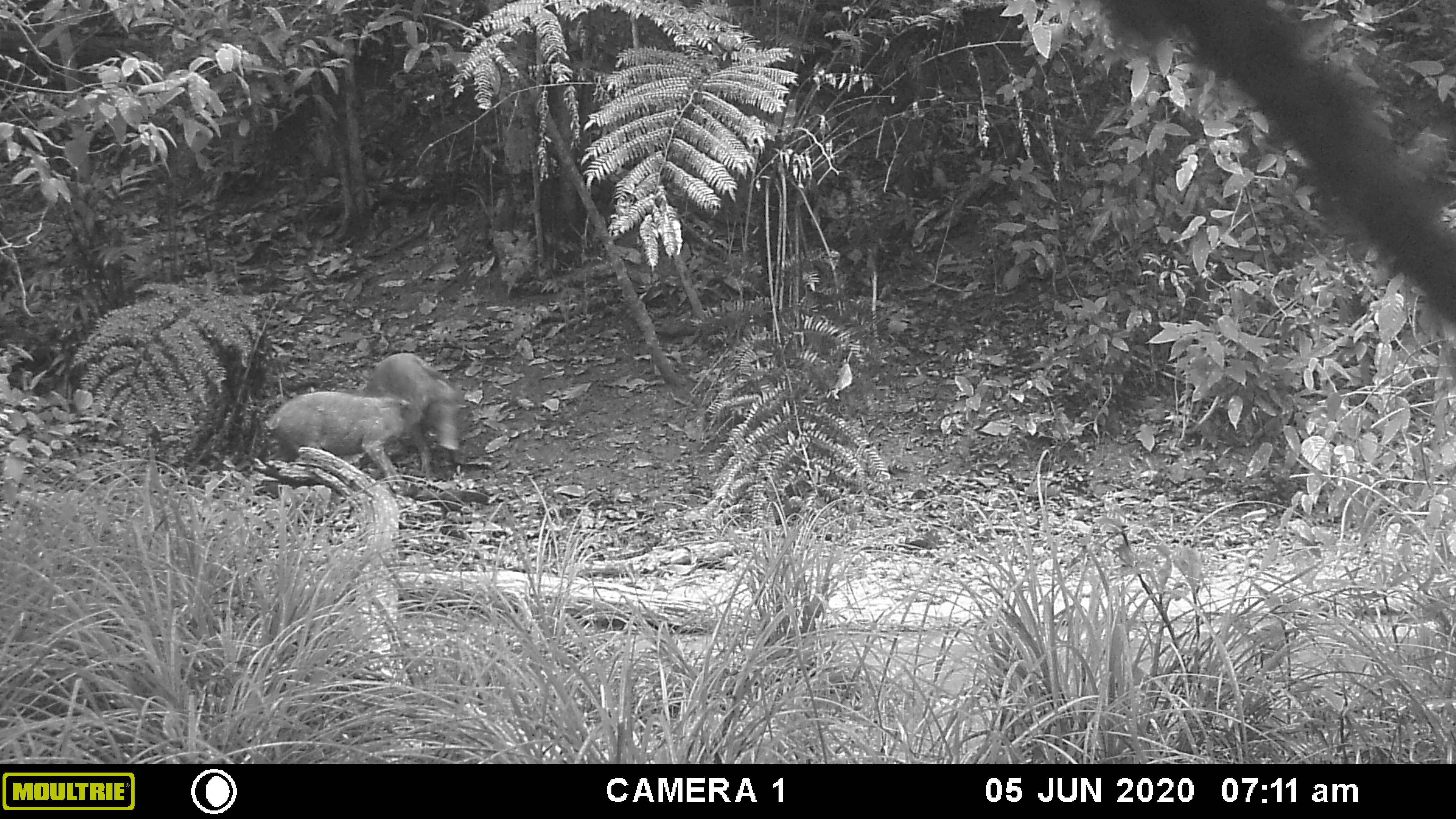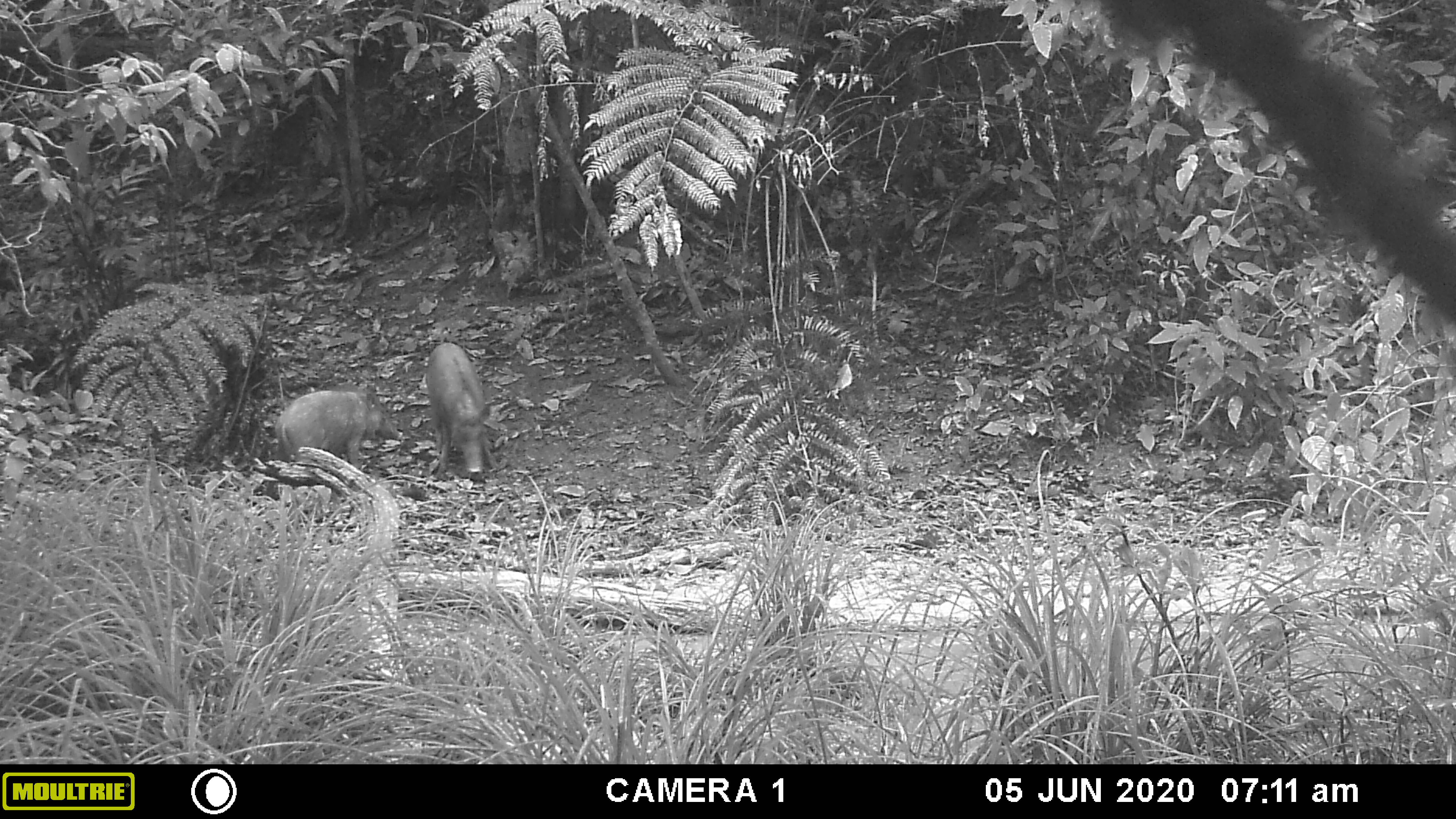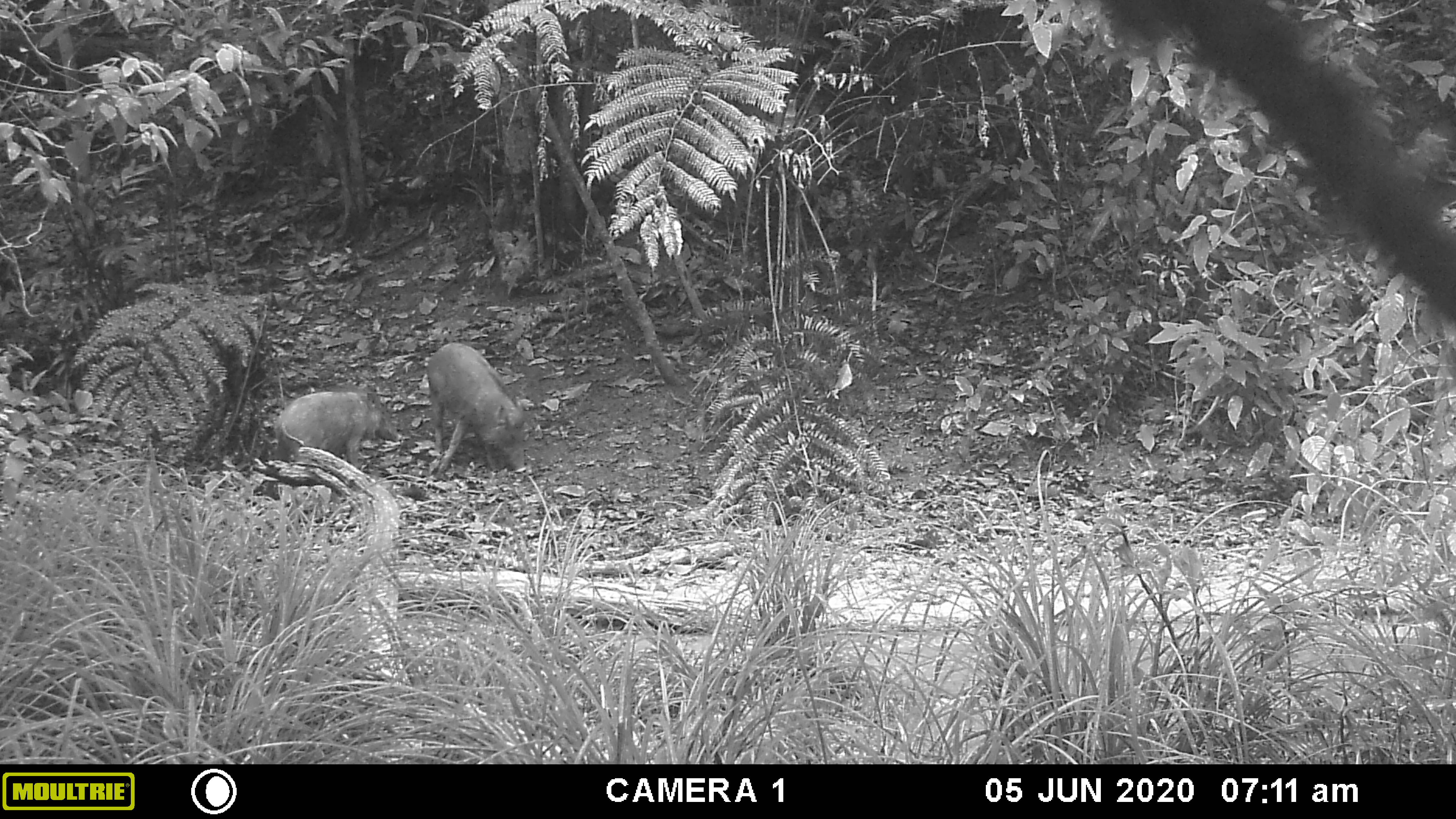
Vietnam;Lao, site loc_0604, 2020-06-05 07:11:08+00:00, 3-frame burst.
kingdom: Animalia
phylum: Chordata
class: Mammalia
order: Artiodactyla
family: Suidae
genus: Sus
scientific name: Sus scrofa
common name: eurasian wild pig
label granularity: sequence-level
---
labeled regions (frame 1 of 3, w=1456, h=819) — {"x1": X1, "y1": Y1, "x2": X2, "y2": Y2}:
eurasian wild pig: {"x1": 261, "y1": 390, "x2": 418, "y2": 494}; {"x1": 364, "y1": 351, "x2": 468, "y2": 475}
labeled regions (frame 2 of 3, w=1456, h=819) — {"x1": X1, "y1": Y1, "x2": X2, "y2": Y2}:
eurasian wild pig: {"x1": 274, "y1": 387, "x2": 404, "y2": 465}; {"x1": 422, "y1": 341, "x2": 496, "y2": 477}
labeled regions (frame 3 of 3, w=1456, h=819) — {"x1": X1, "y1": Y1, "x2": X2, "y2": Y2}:
eurasian wild pig: {"x1": 424, "y1": 341, "x2": 531, "y2": 477}; {"x1": 274, "y1": 387, "x2": 403, "y2": 465}